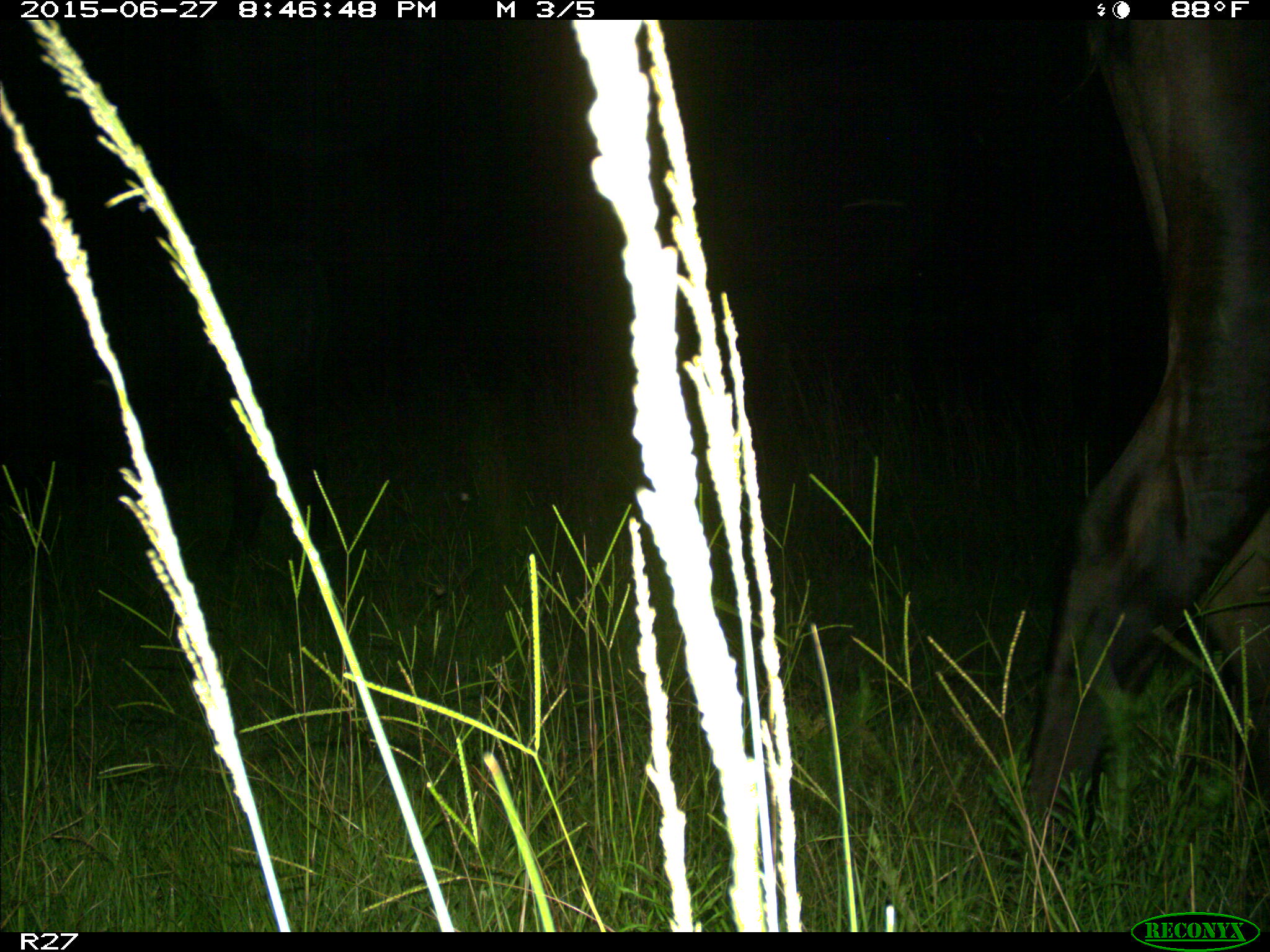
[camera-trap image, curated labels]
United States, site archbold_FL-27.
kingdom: Animalia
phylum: Chordata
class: Mammalia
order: Artiodactyla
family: Bovidae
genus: Bos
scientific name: Bos taurus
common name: domestic cow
Bos taurus (domestic cow).